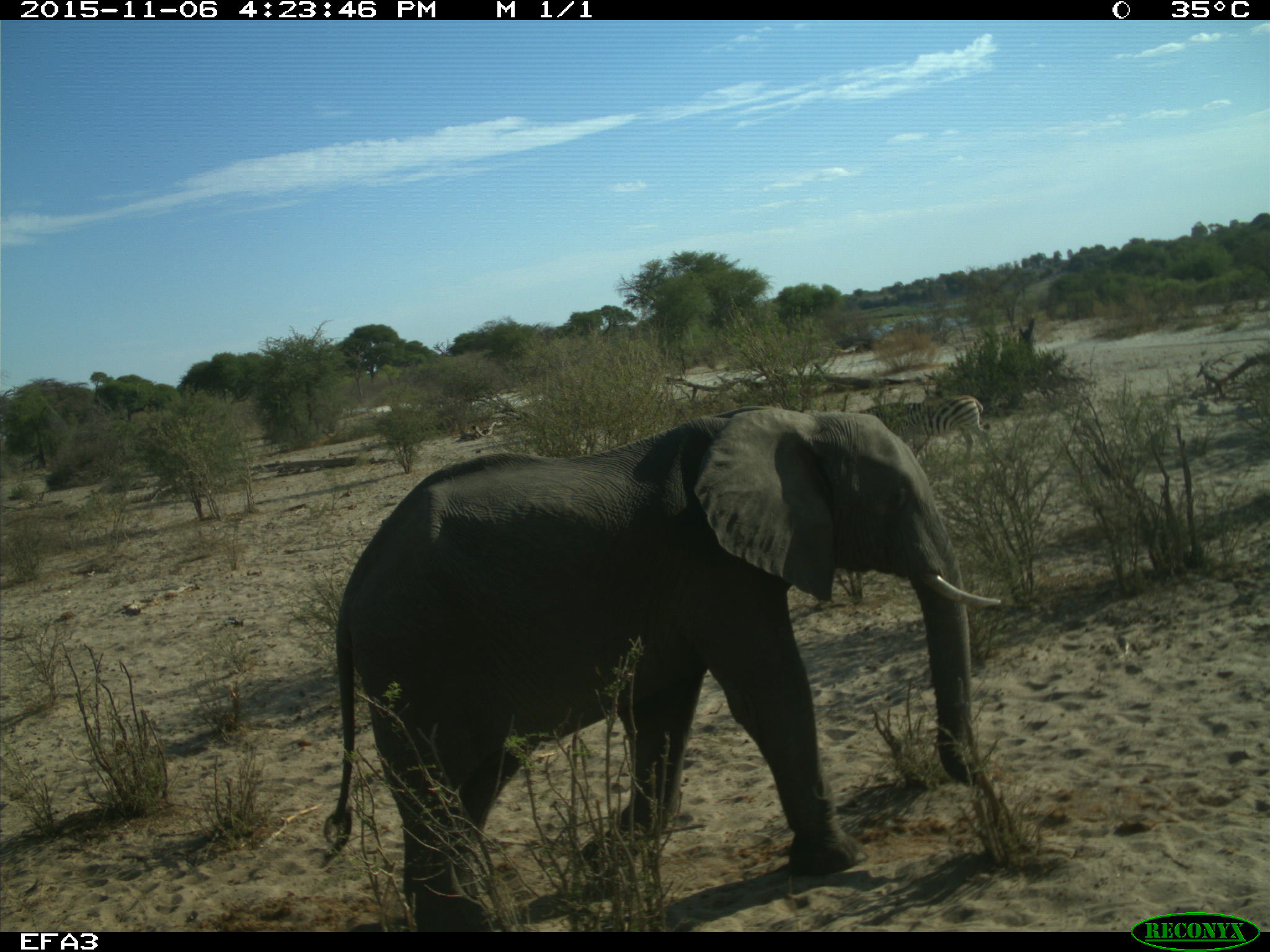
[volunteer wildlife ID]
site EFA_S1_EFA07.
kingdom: Animalia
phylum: Chordata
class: Mammalia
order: Perissodactyla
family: Equidae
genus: Equus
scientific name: Equus quagga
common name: plains zebra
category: zebraplains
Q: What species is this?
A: Zebraplains (plains zebra) (Equus quagga).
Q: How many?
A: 1.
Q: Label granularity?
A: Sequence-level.